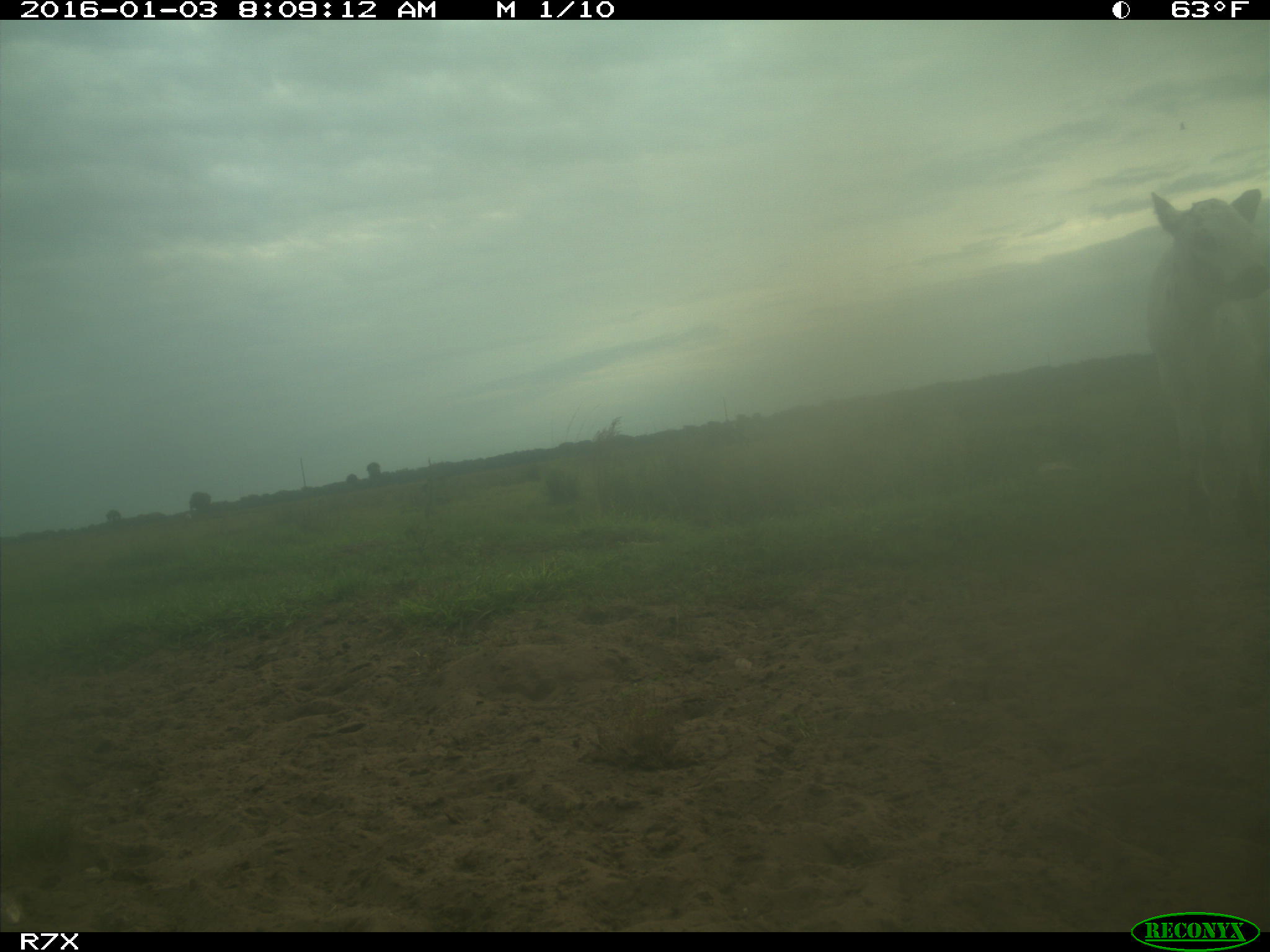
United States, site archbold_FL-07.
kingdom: Animalia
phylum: Chordata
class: Mammalia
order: Artiodactyla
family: Bovidae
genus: Bos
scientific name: Bos taurus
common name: domestic cow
Bos taurus (domestic cow).